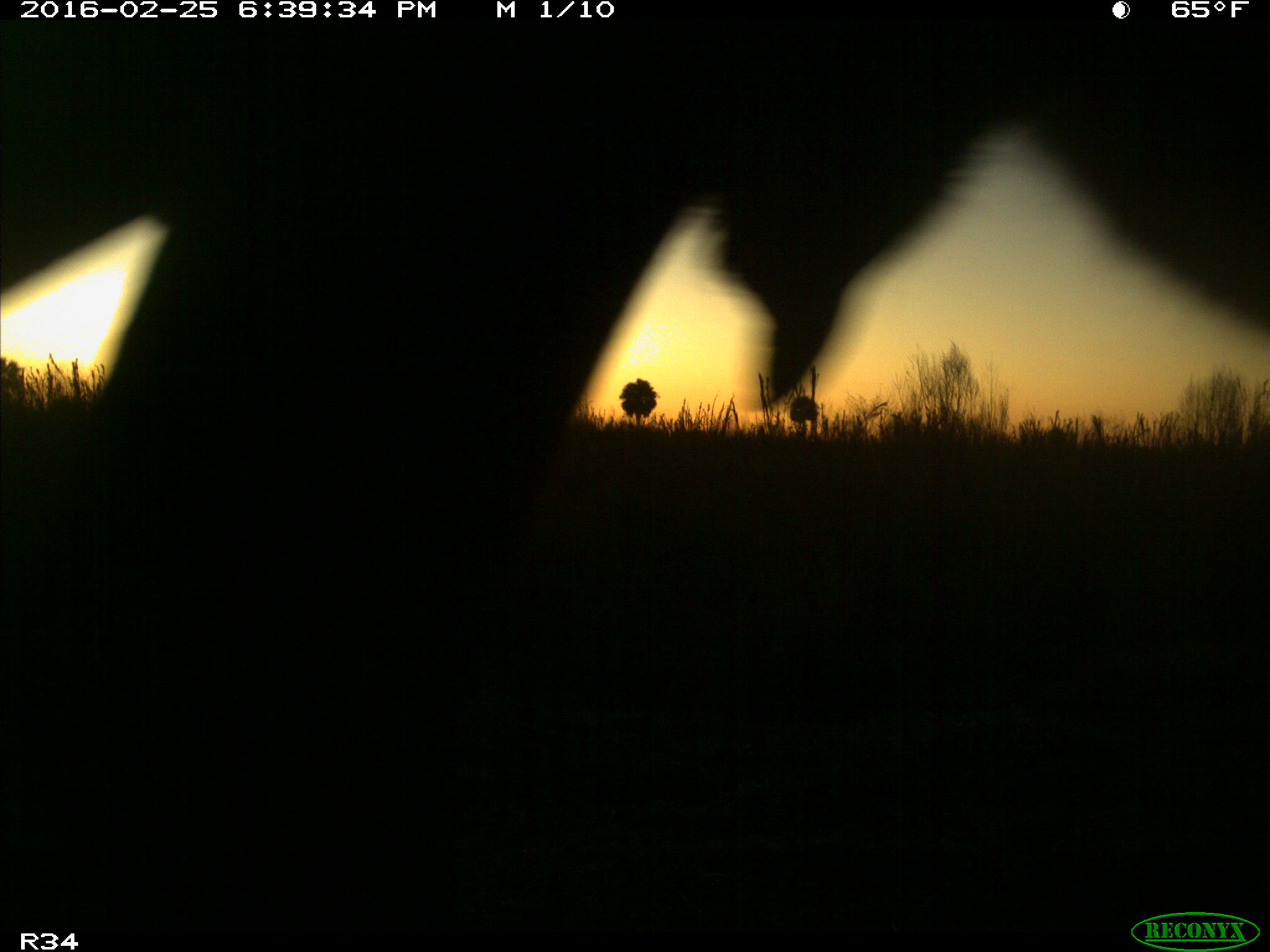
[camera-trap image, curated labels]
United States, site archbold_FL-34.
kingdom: Animalia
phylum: Chordata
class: Mammalia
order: Artiodactyla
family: Bovidae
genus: Bos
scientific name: Bos taurus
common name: domestic cow